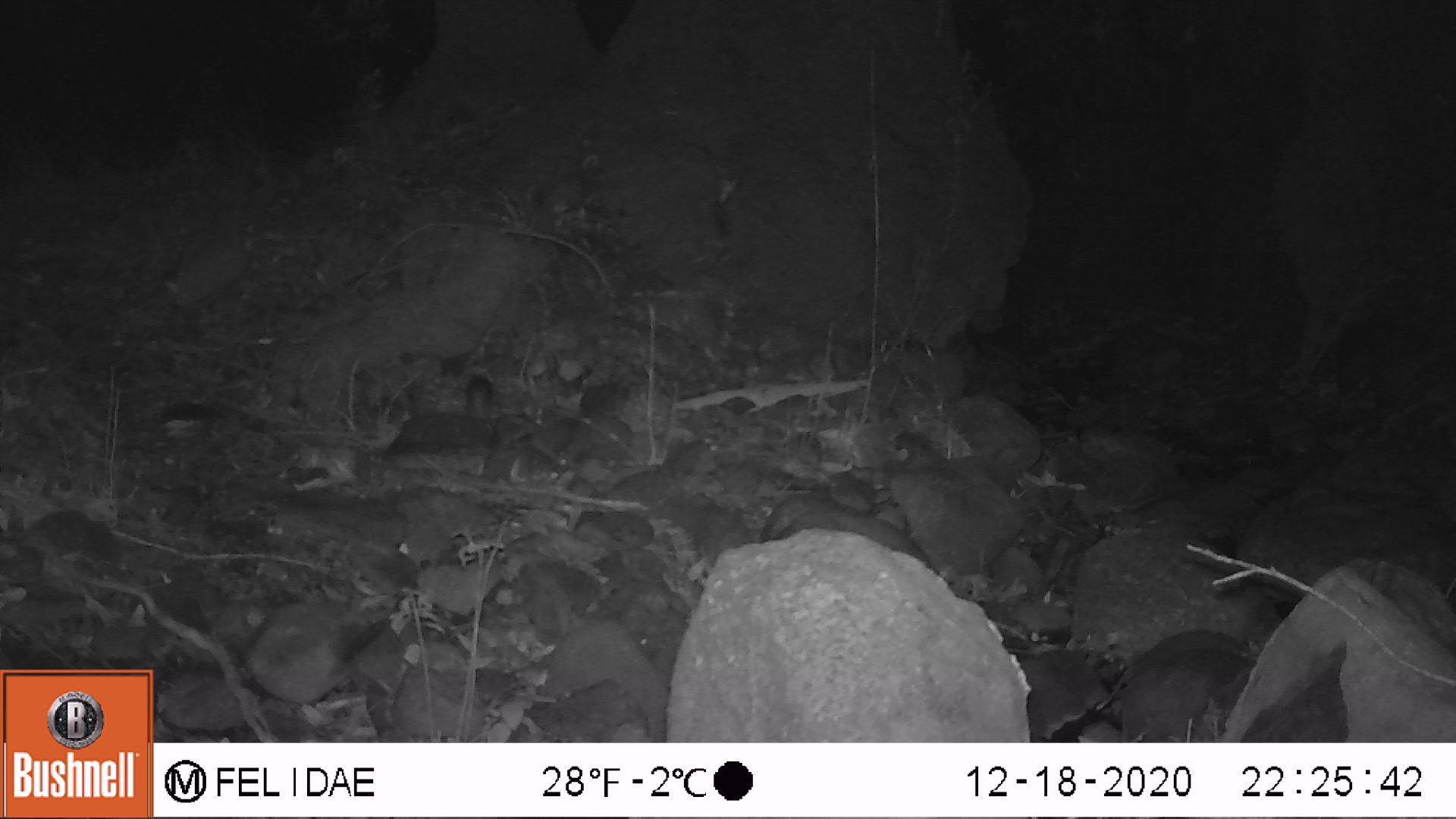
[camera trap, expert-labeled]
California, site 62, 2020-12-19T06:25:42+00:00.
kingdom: Animalia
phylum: Chordata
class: Mammalia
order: Rodentia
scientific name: Rodentia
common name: mouse or rat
Mouse or rat (Rodentia).